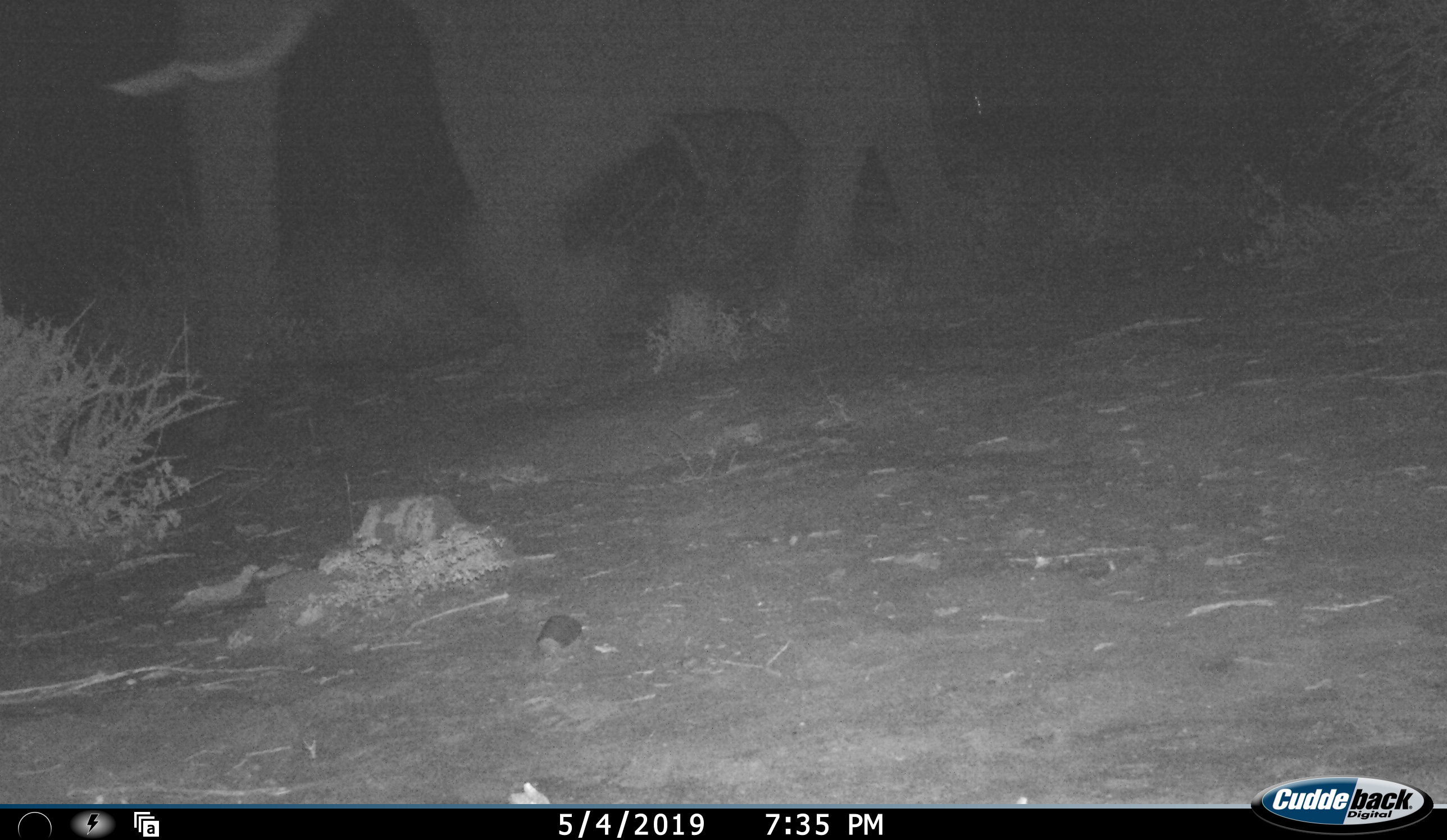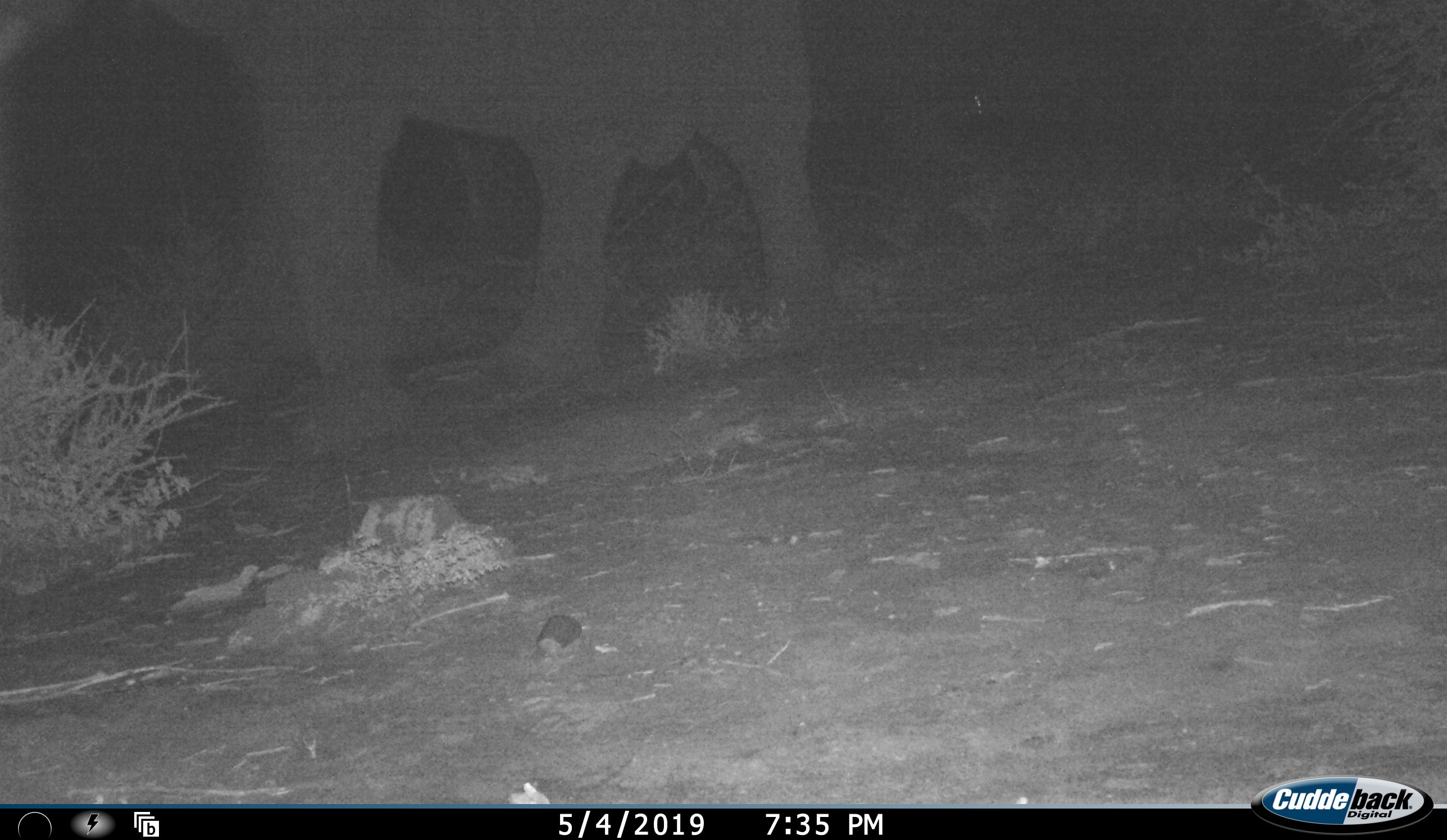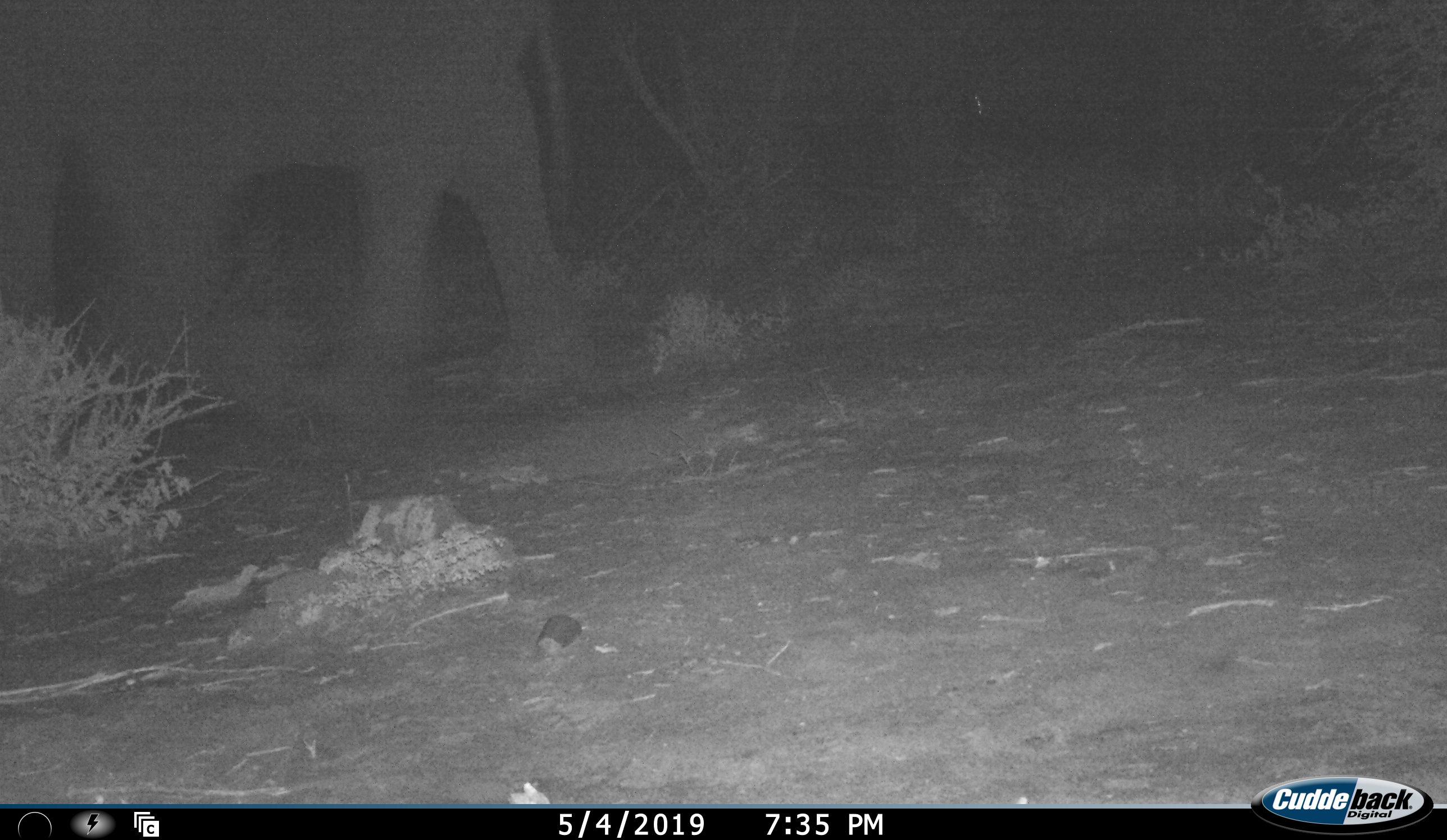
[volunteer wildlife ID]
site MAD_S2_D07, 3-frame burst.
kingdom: Animalia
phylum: Chordata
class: Mammalia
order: Proboscidea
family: Elephantidae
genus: Loxodonta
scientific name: Loxodonta africana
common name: african bush elephant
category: elephant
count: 1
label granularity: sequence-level